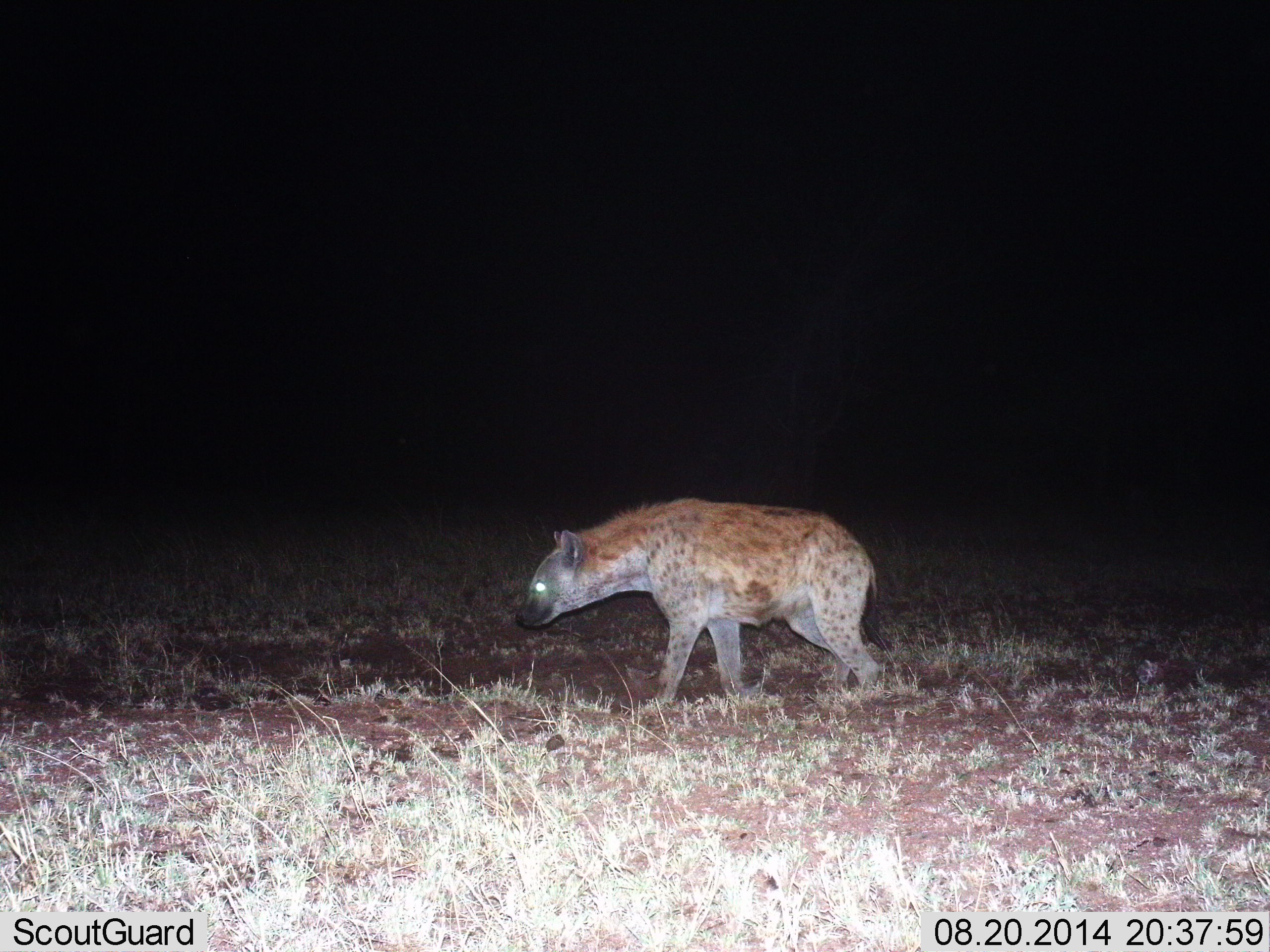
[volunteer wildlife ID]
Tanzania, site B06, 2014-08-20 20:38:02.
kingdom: Animalia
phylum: Chordata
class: Mammalia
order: Carnivora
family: Hyaenidae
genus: Crocuta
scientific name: Crocuta crocuta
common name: spotted hyena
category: hyenaspotted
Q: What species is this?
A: Hyenaspotted (spotted hyena) (Crocuta crocuta).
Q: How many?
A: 1.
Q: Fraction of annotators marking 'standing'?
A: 40%.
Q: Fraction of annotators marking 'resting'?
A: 0%.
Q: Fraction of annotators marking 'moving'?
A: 60%.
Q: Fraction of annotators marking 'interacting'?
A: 0%.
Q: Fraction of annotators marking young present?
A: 0%.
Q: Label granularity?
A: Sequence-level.